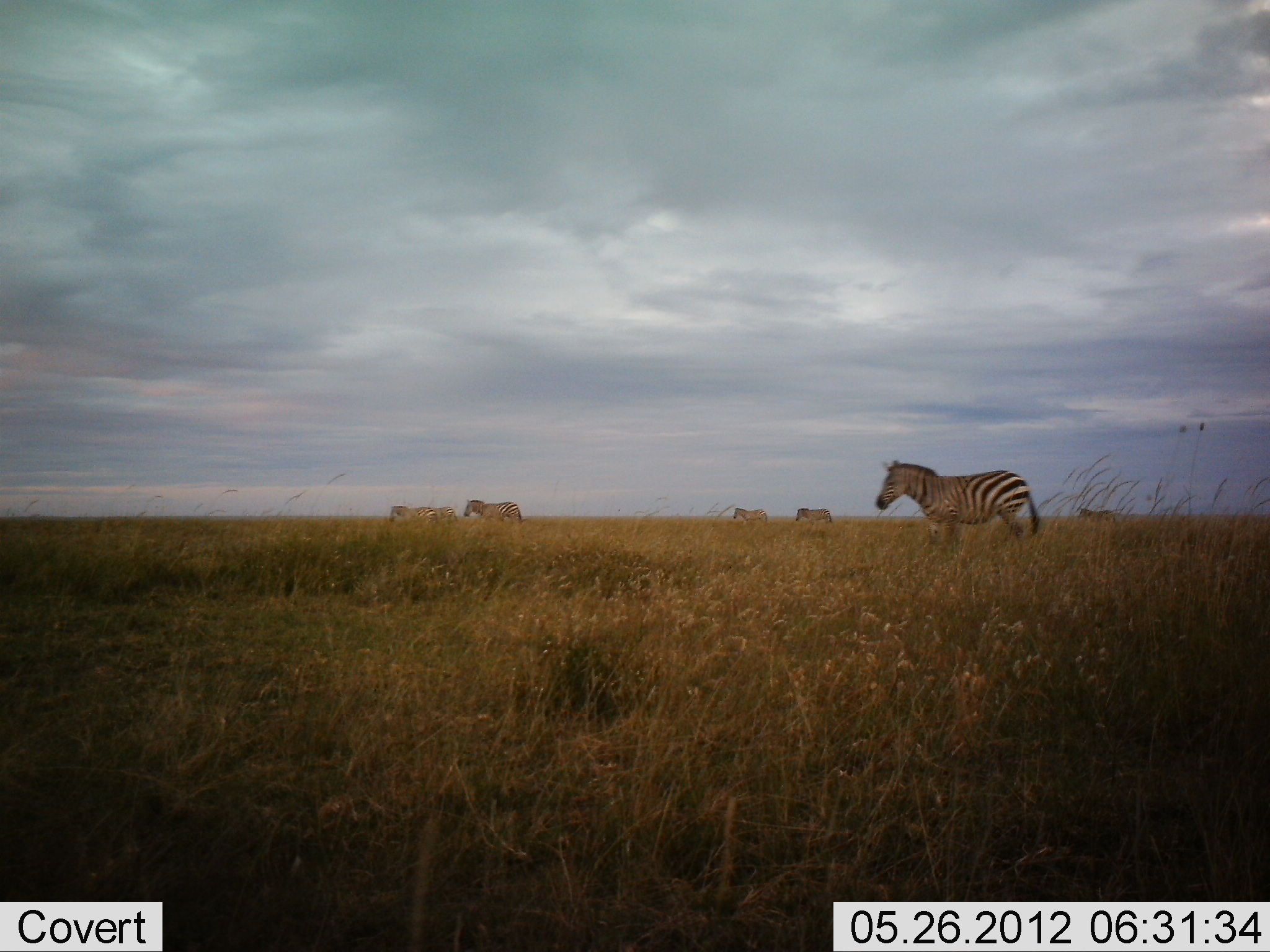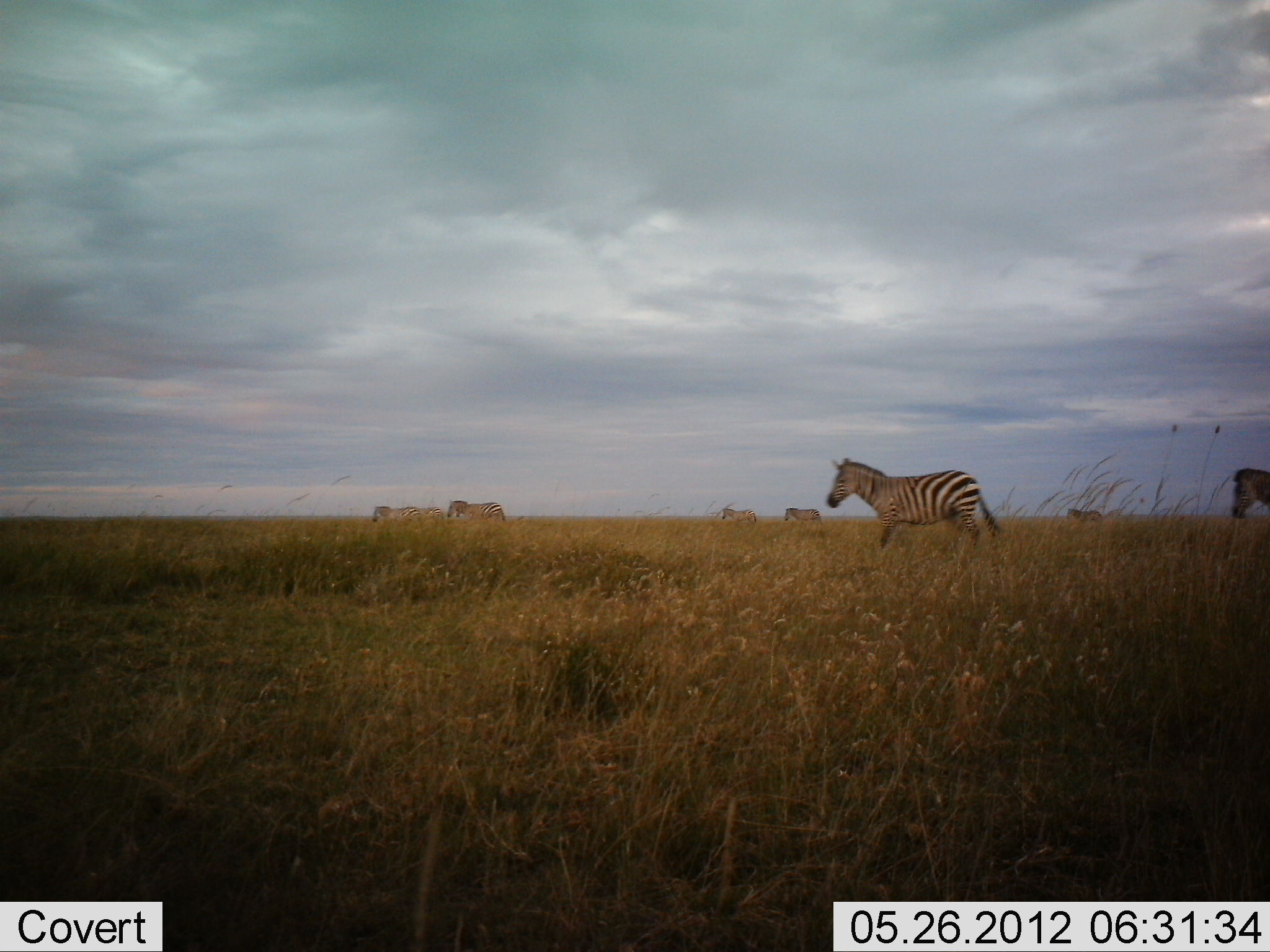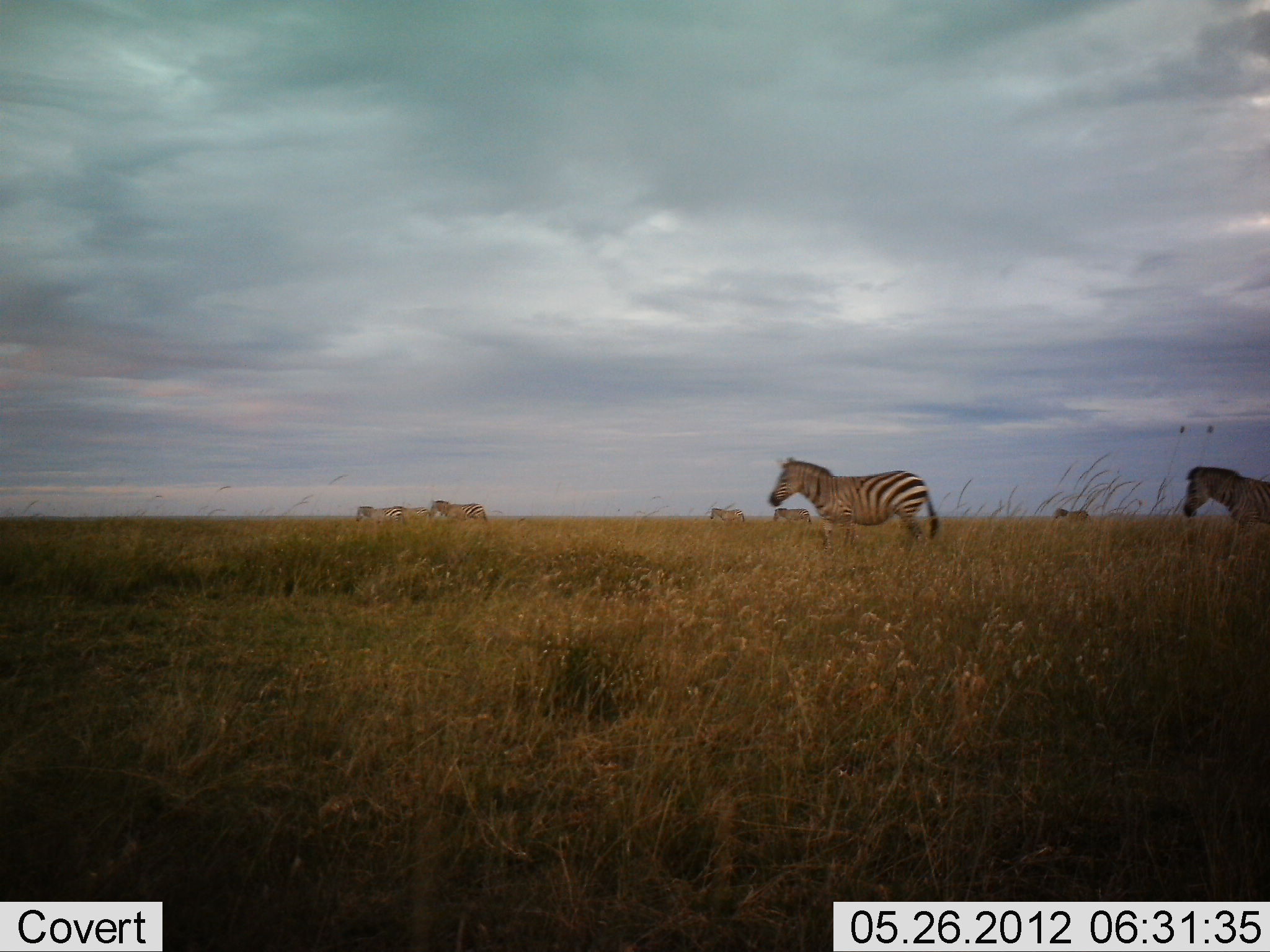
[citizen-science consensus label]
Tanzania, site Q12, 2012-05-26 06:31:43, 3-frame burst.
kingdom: Animalia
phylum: Chordata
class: Mammalia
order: Perissodactyla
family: Equidae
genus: Equus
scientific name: Equus quagga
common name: plains zebra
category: zebra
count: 7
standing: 0%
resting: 0%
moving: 100%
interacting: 0%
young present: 0%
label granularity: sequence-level